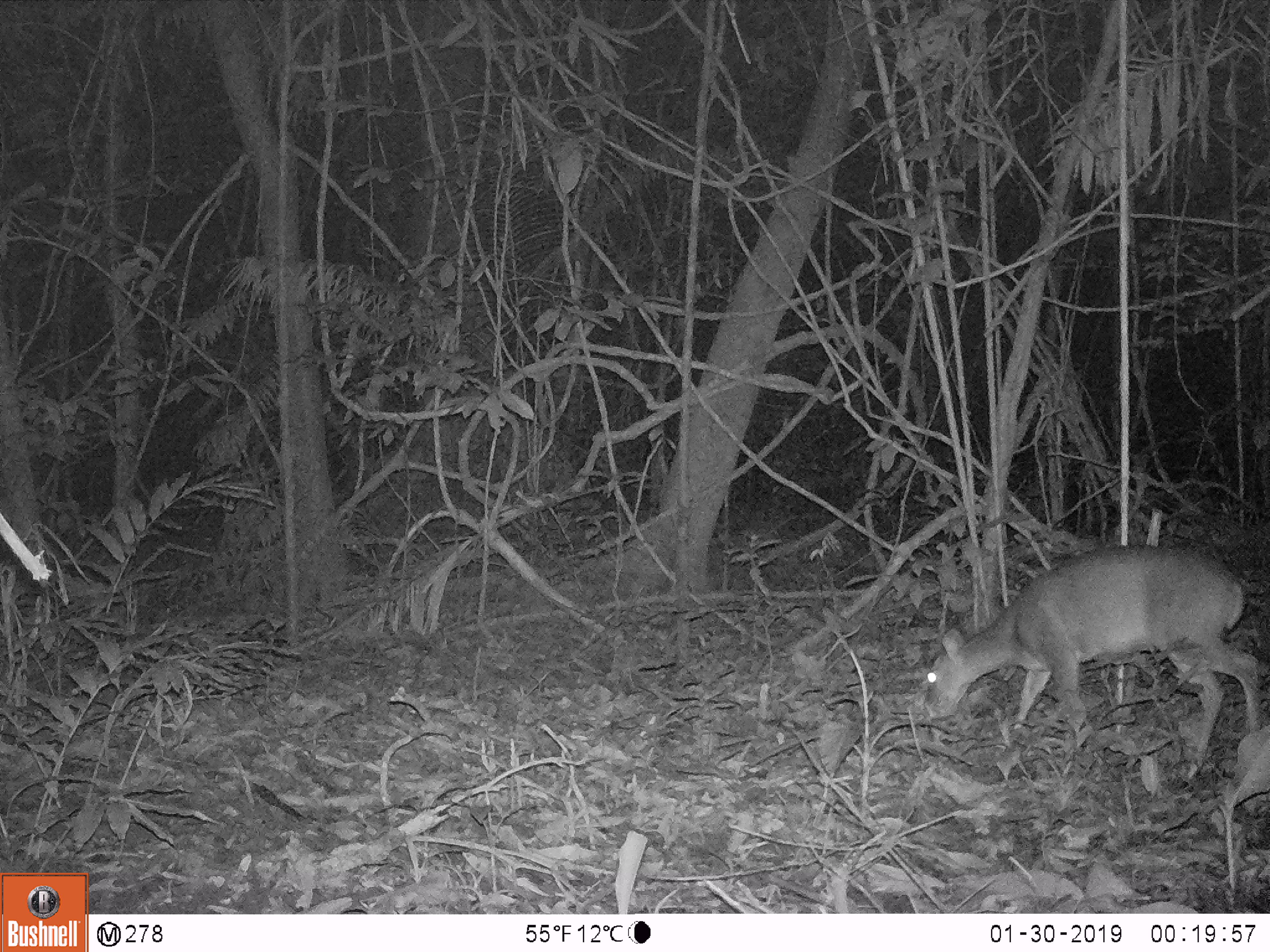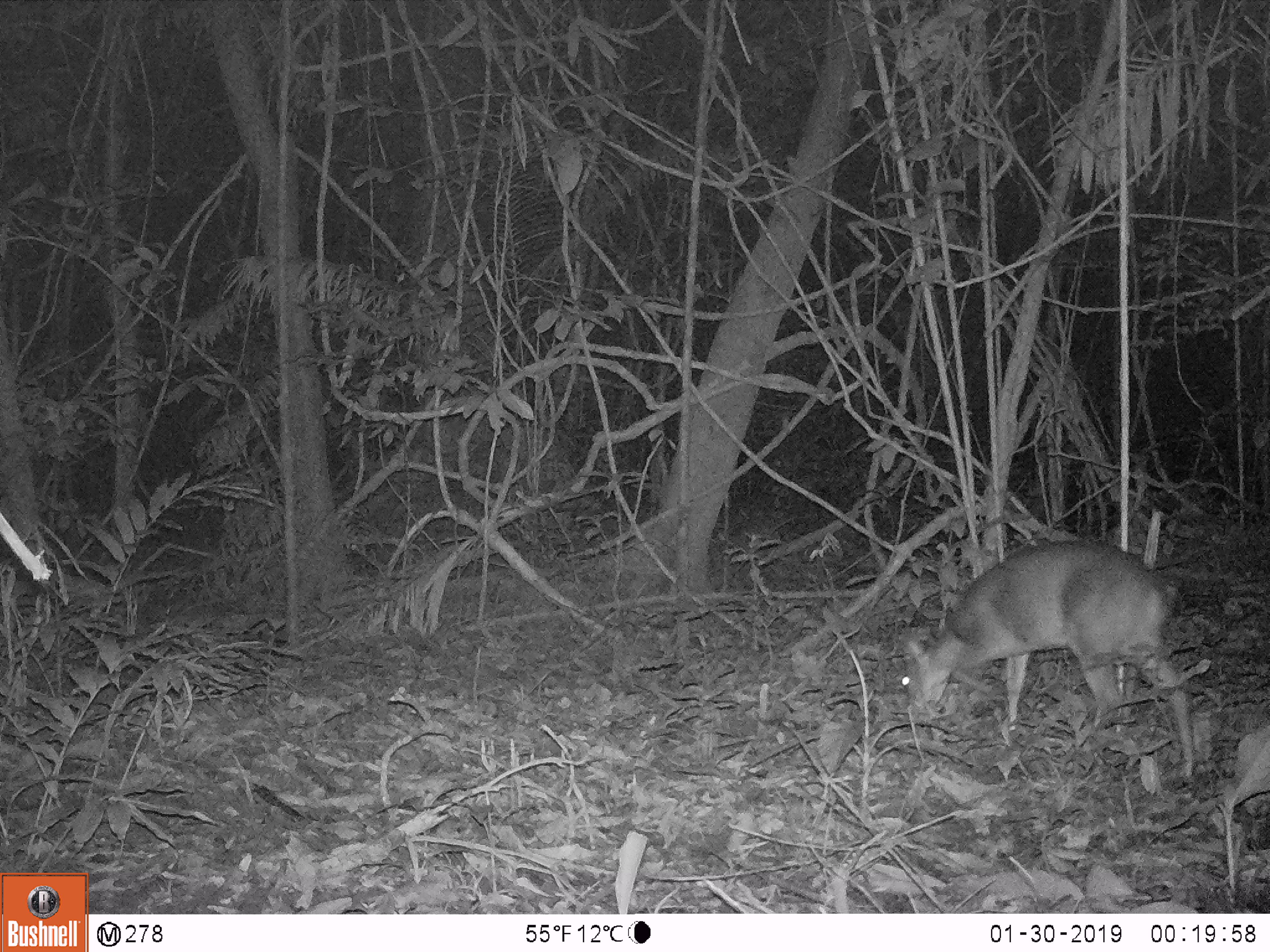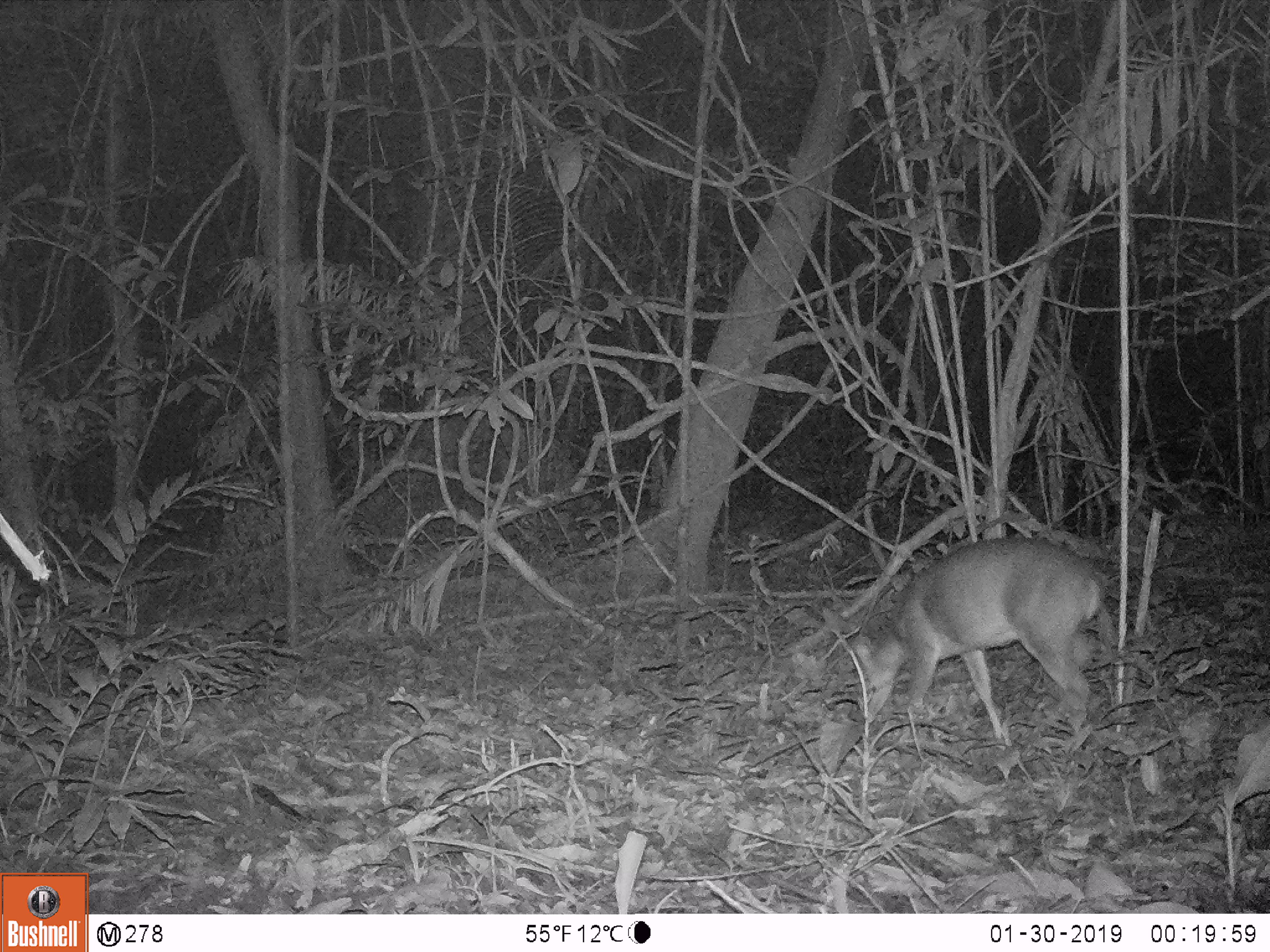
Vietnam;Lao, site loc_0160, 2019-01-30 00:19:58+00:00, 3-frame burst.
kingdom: Animalia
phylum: Chordata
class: Mammalia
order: Artiodactyla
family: Cervidae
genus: Muntiacus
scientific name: Muntiacus vuquangensis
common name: large-antlered muntjac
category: large antlered muntjac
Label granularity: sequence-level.